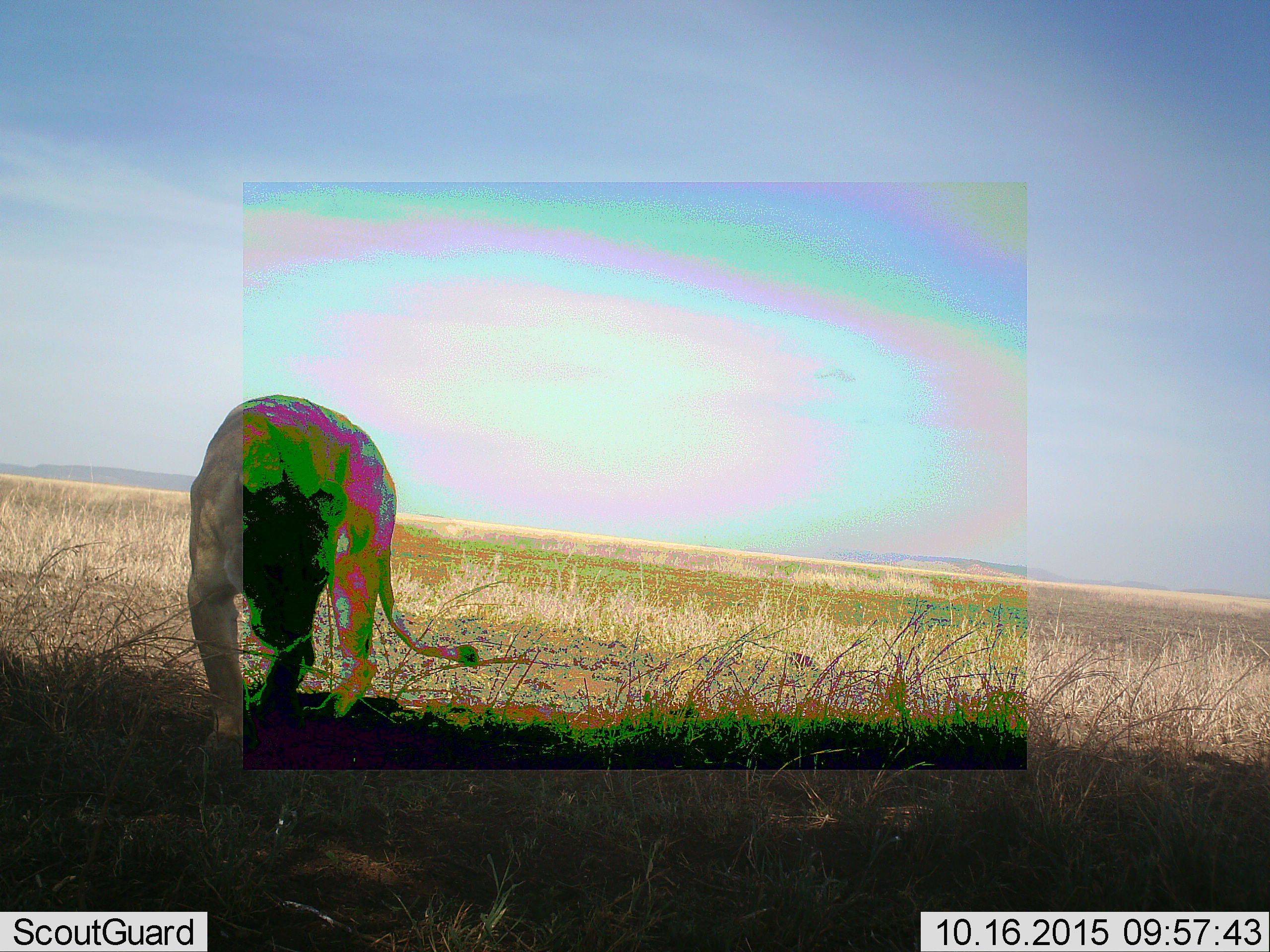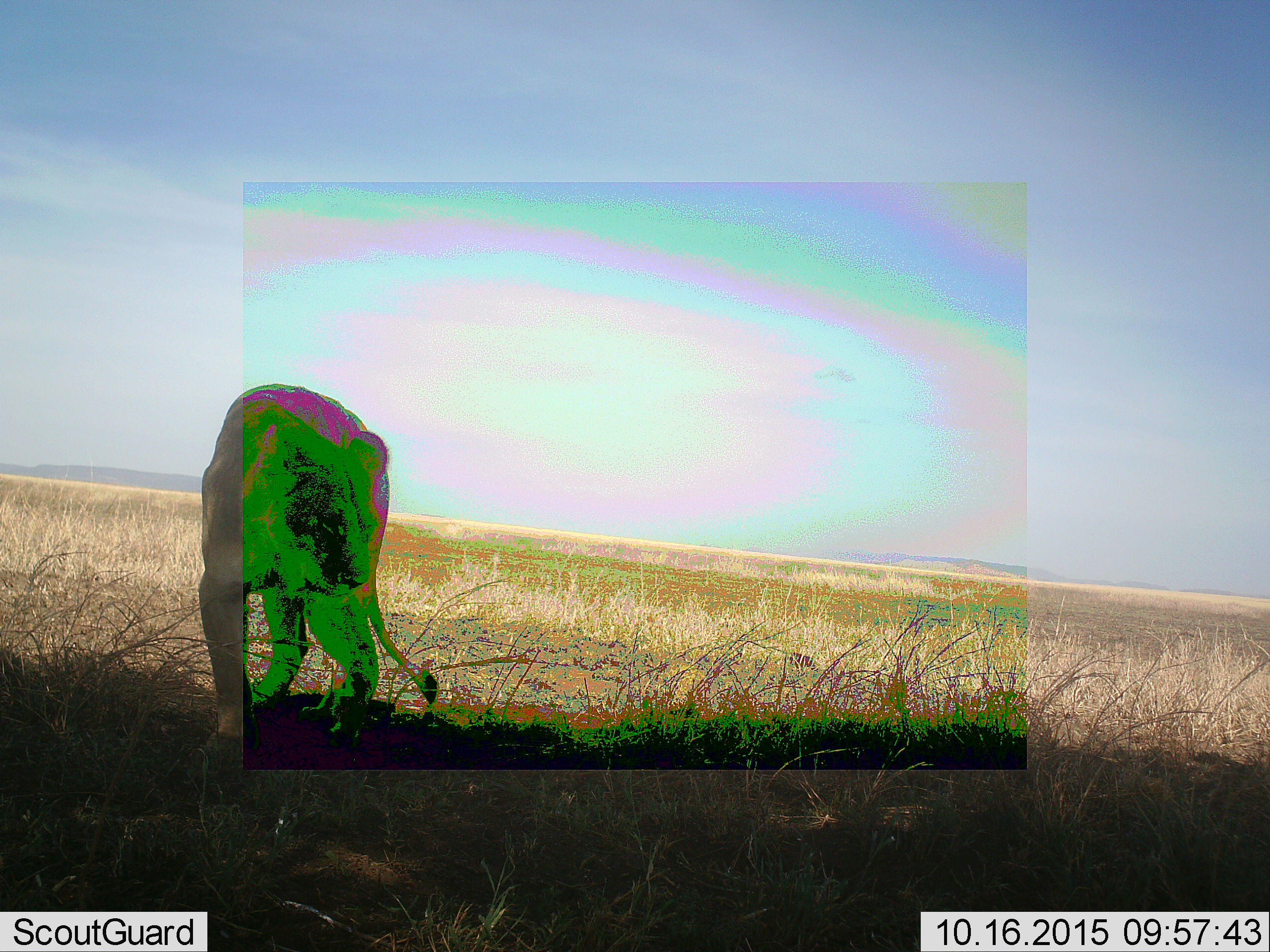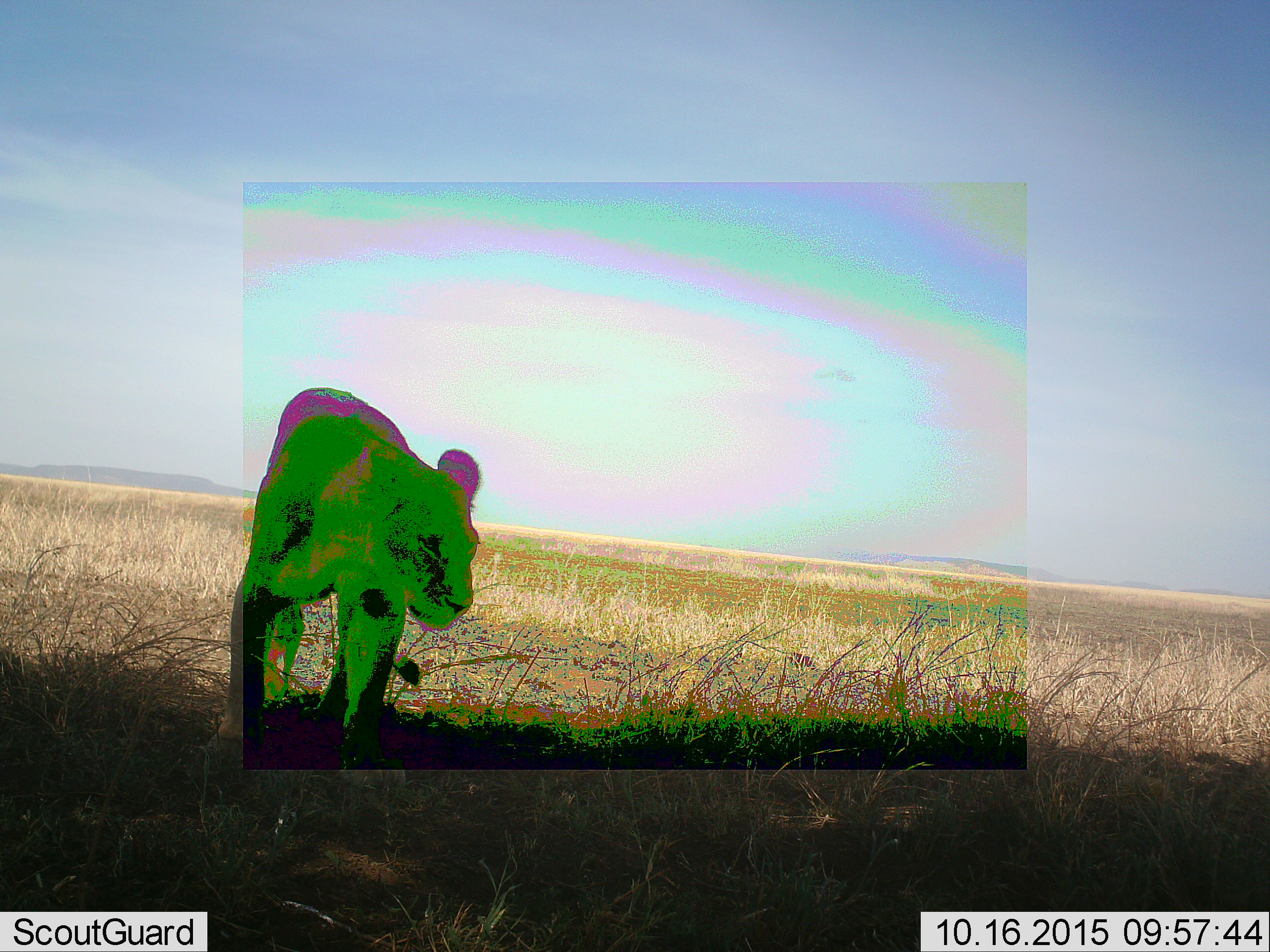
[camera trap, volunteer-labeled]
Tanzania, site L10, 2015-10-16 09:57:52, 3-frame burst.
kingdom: Animalia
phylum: Chordata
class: Mammalia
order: Carnivora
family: Felidae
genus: Panthera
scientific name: Panthera leo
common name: lion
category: lionfemale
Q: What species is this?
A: Lionfemale (lion) (Panthera leo).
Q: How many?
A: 1.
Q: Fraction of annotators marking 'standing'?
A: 56%.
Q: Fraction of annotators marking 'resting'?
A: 0%.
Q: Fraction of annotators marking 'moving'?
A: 67%.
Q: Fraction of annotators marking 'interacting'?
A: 0%.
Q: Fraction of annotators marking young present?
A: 0%.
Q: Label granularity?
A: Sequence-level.